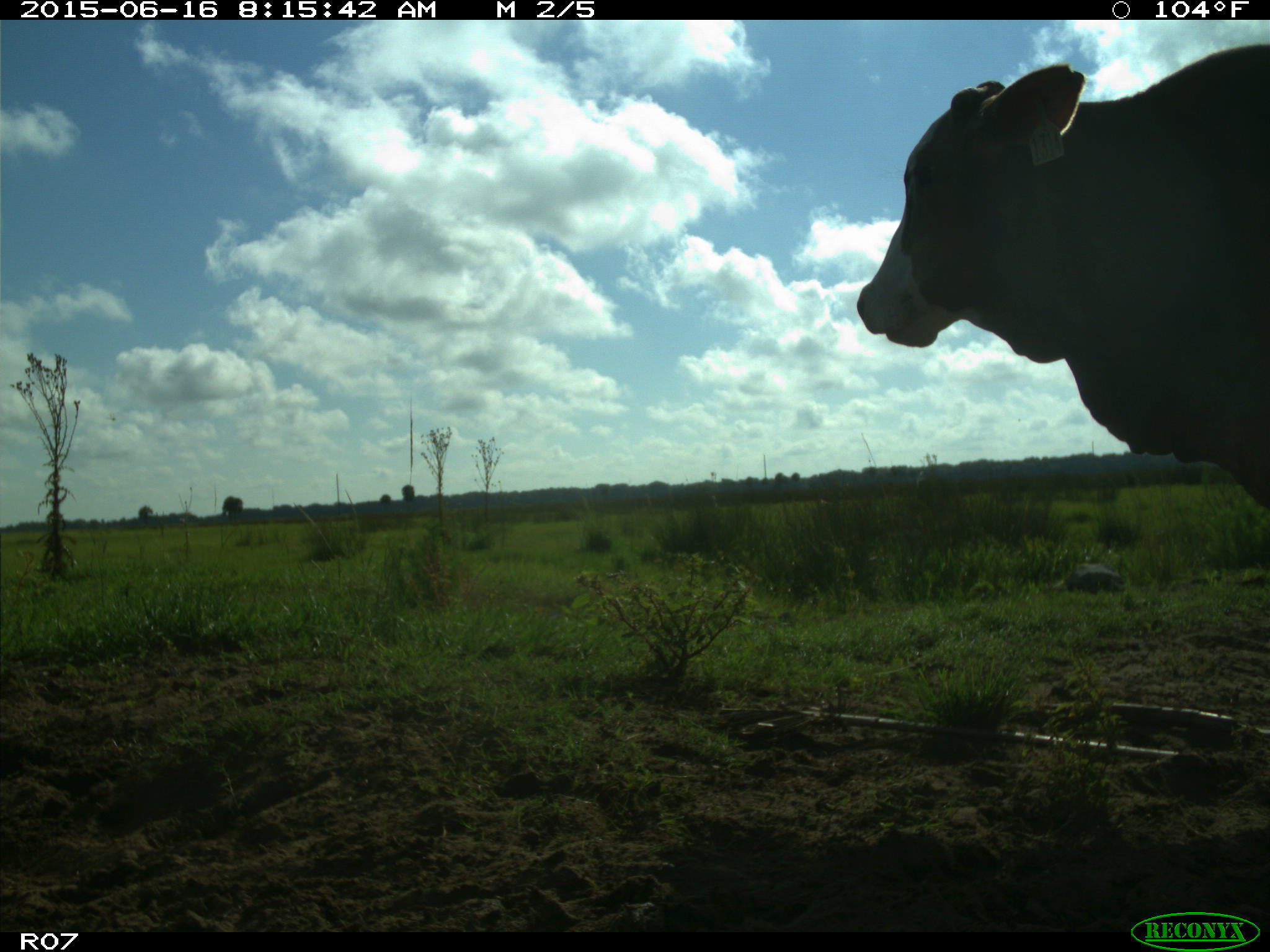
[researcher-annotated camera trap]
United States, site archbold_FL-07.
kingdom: Animalia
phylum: Chordata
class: Mammalia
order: Artiodactyla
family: Bovidae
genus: Bos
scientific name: Bos taurus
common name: domestic cow